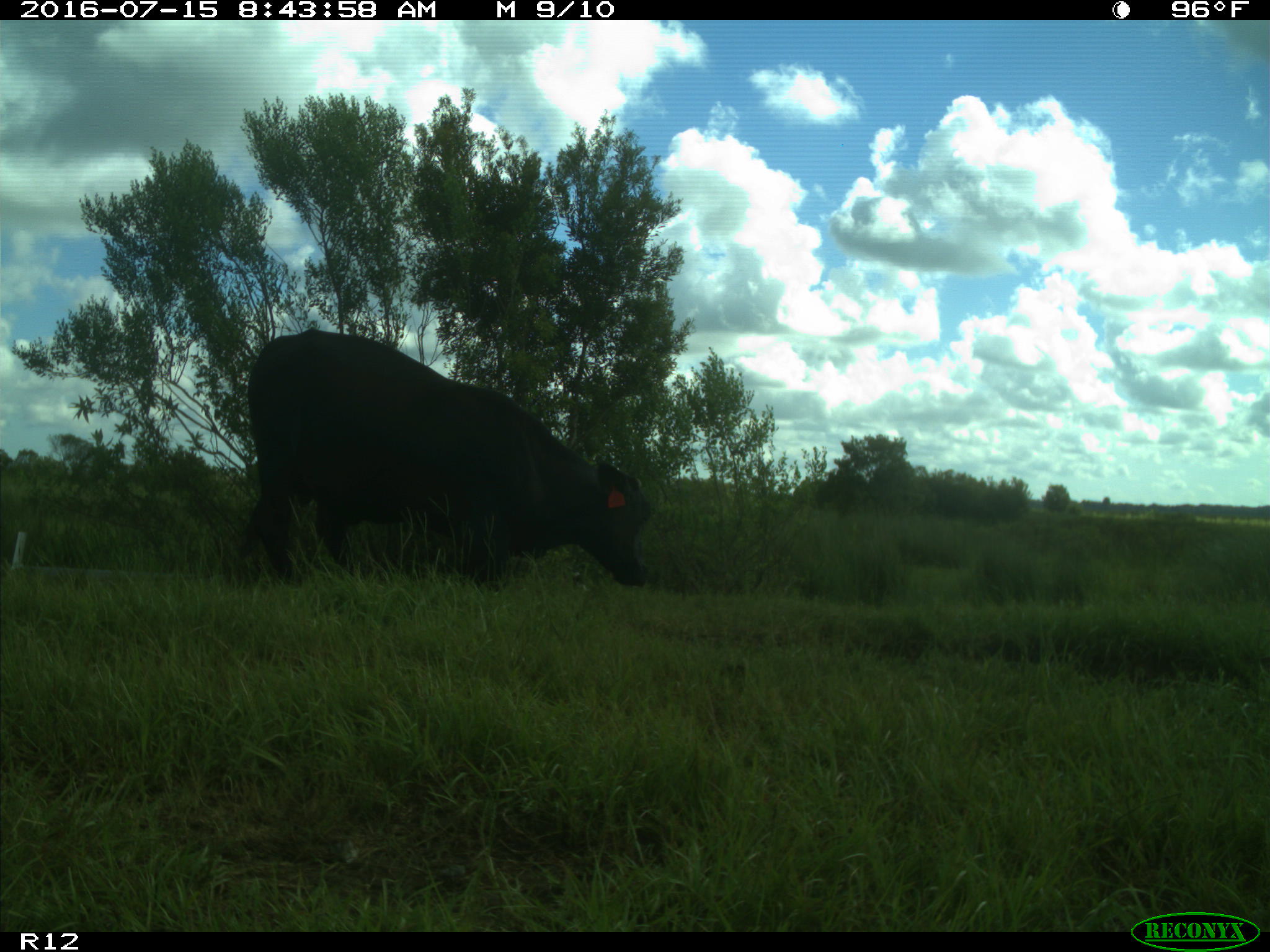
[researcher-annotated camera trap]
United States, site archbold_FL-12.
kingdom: Animalia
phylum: Chordata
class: Mammalia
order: Artiodactyla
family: Bovidae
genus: Bos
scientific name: Bos taurus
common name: domestic cow